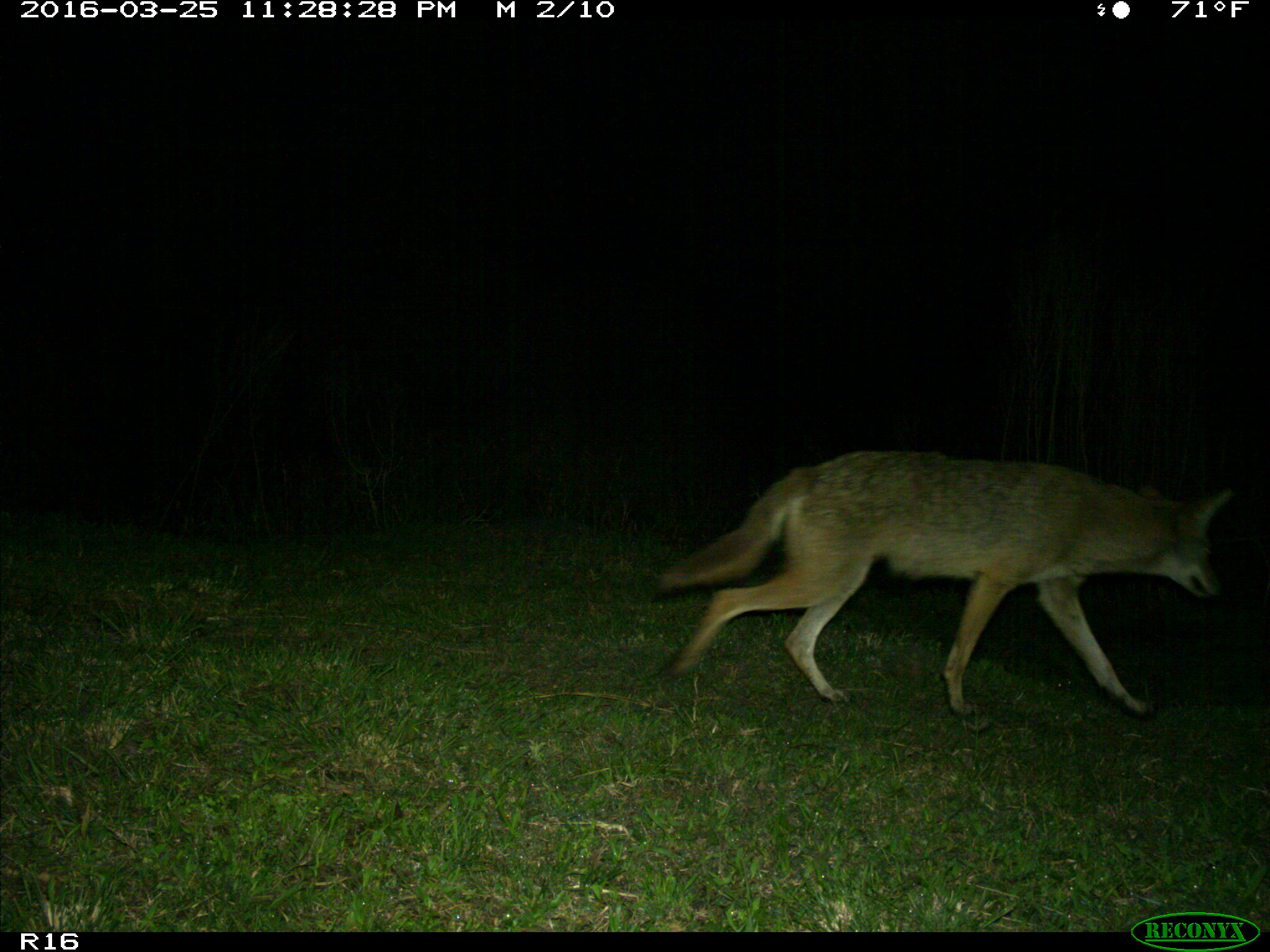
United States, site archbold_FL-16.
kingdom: Animalia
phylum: Chordata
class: Mammalia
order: Carnivora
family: Canidae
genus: Canis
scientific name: Canis latrans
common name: coyote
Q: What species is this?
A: Canis latrans (coyote).